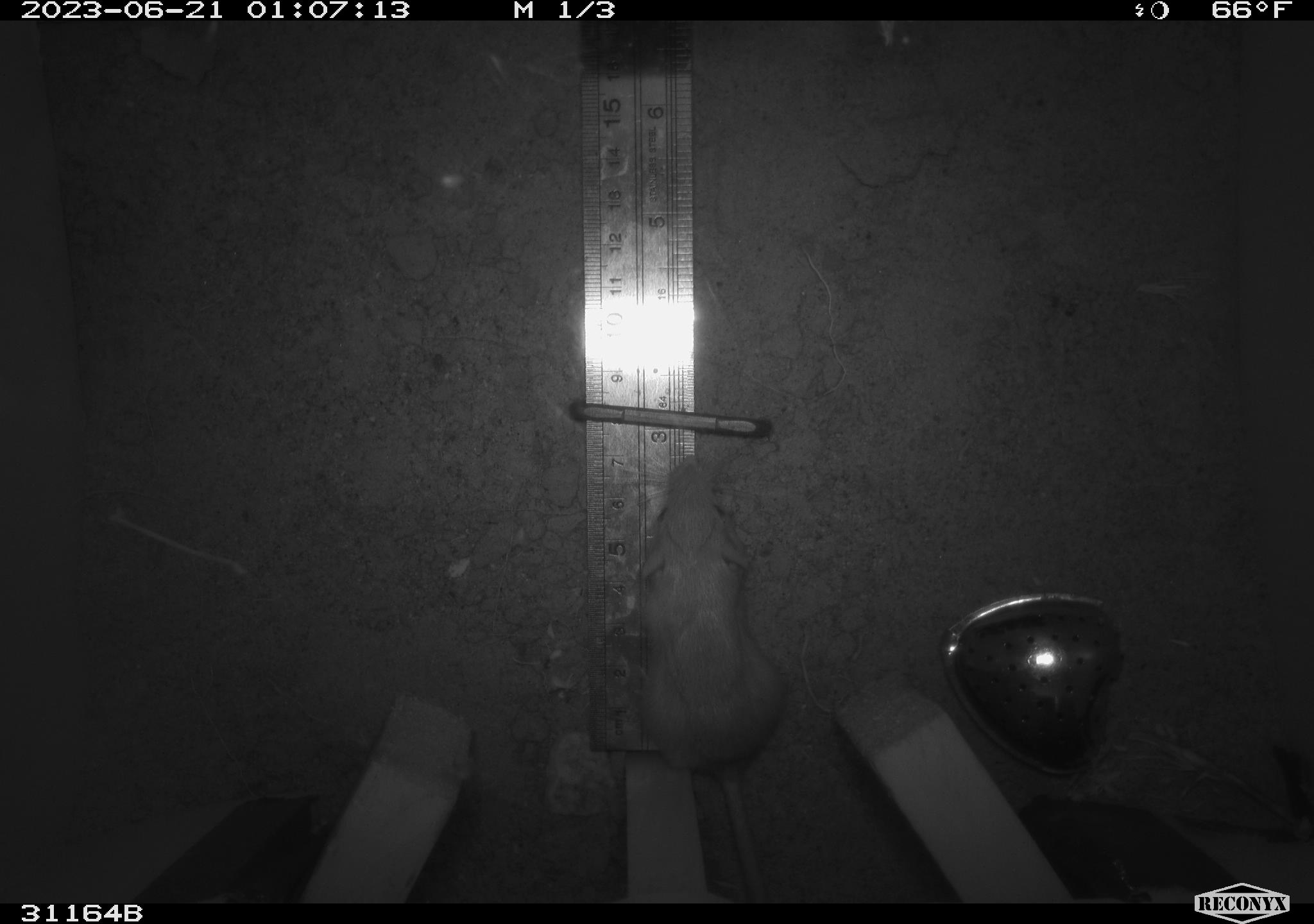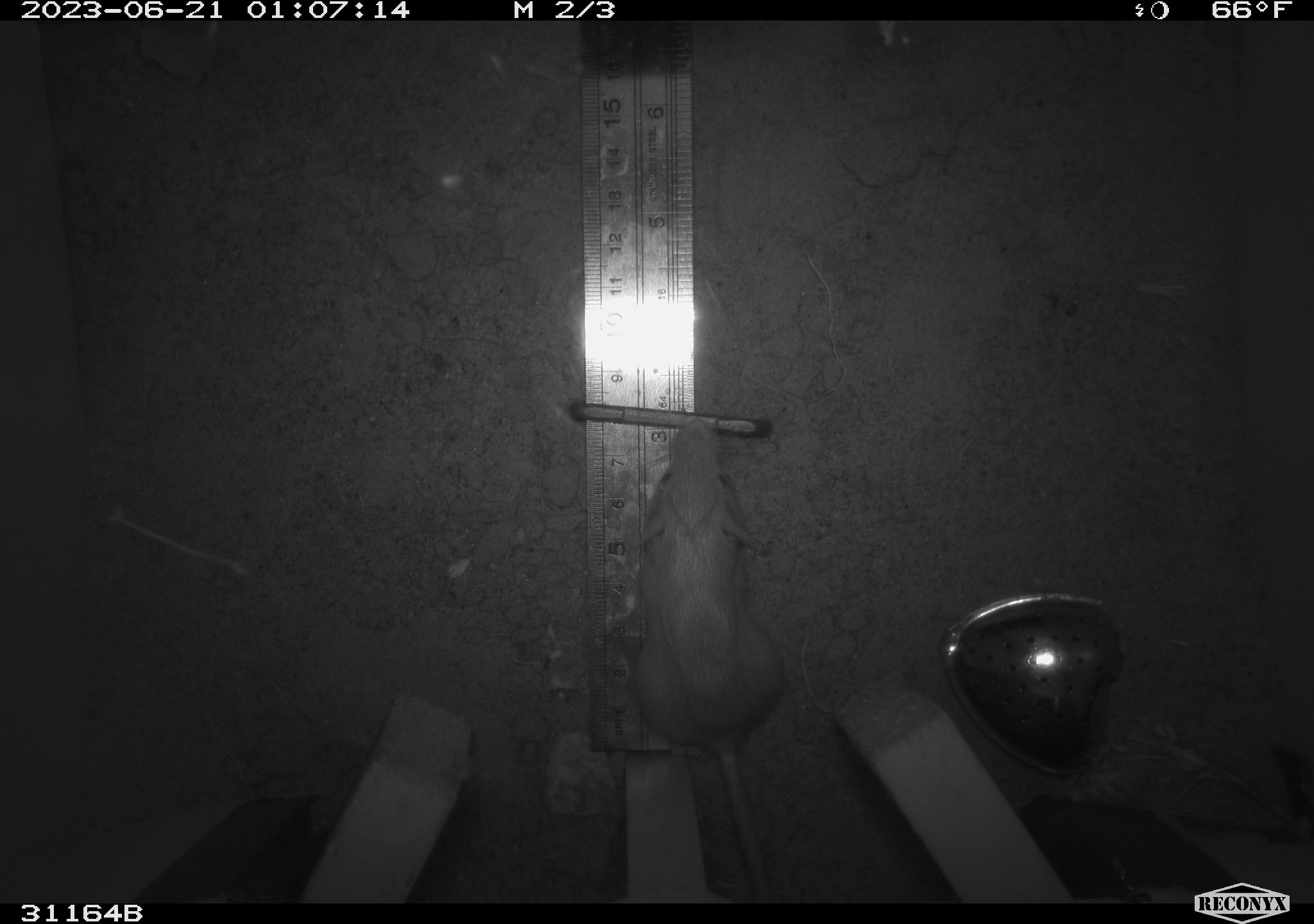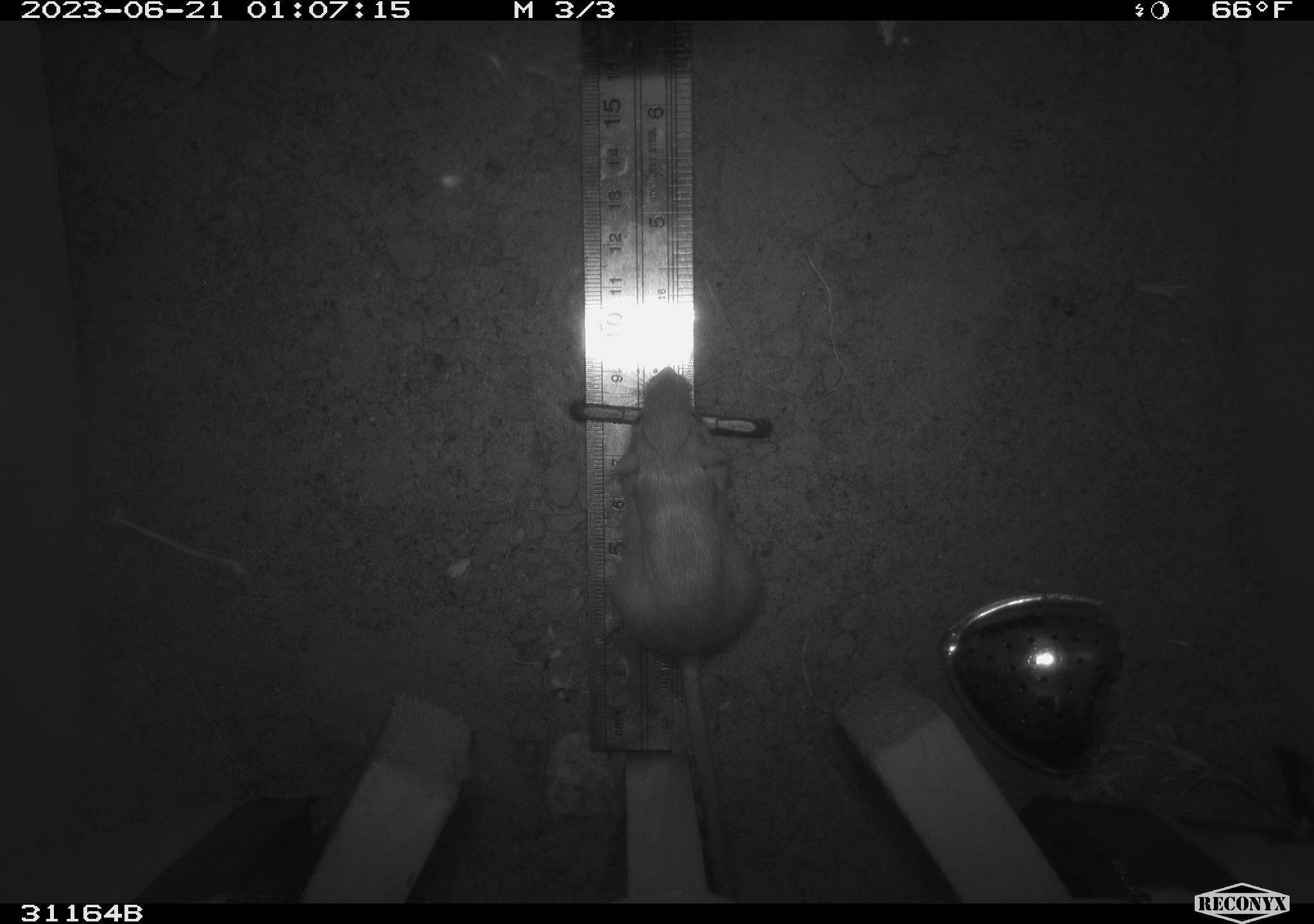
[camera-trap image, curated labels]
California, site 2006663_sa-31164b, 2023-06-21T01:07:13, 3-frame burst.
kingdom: Animalia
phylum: Arthropoda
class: Arachnida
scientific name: Arachnida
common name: arachnids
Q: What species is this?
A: Arachnids (Arachnida).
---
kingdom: Animalia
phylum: Chordata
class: Mammalia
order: Rodentia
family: Heteromyidae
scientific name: Heteromyidae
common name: kangaroo rats and pocket mice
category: heteromyidae family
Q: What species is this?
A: Heteromyidae family (kangaroo rats and pocket mice) (Heteromyidae).